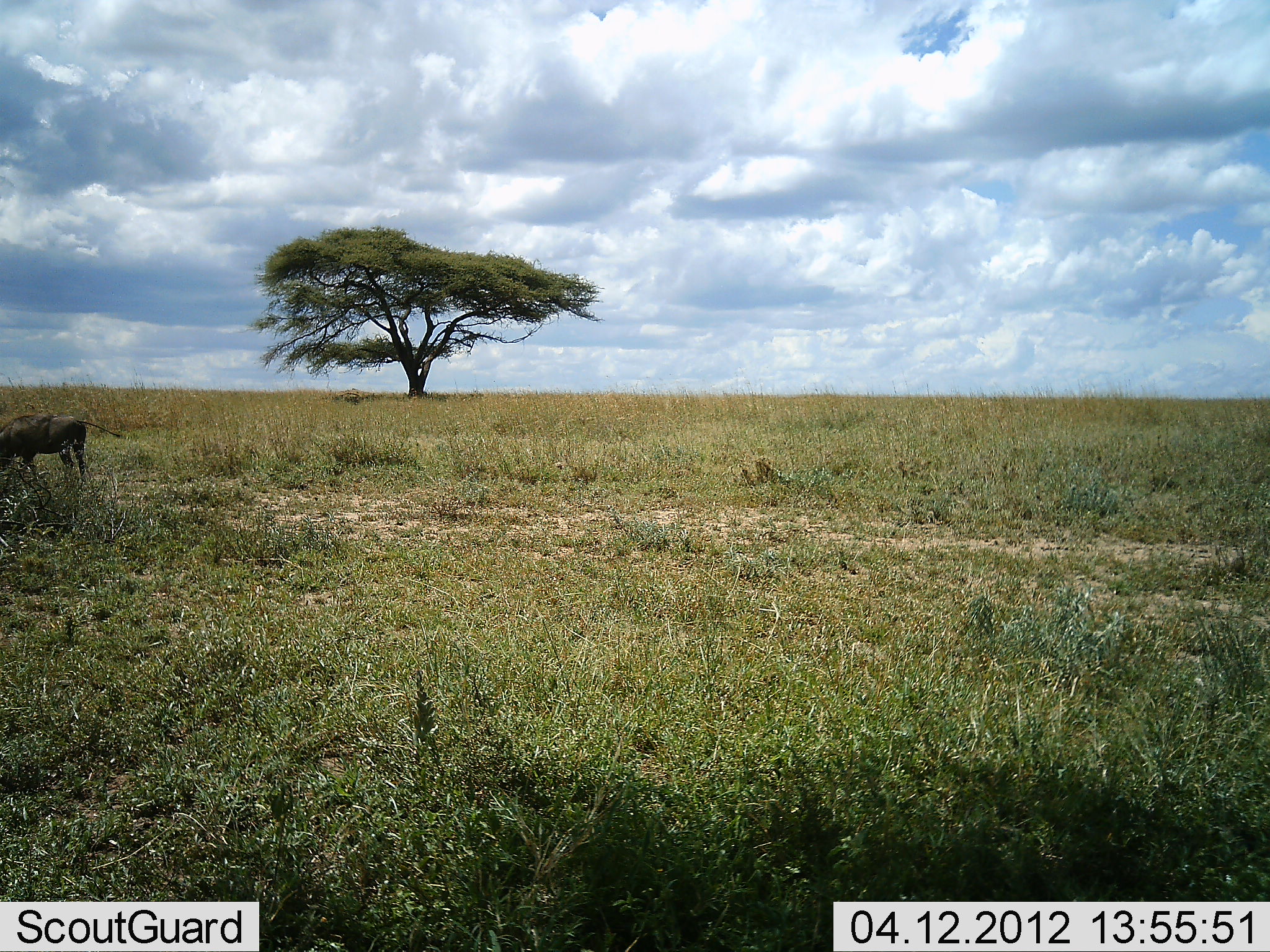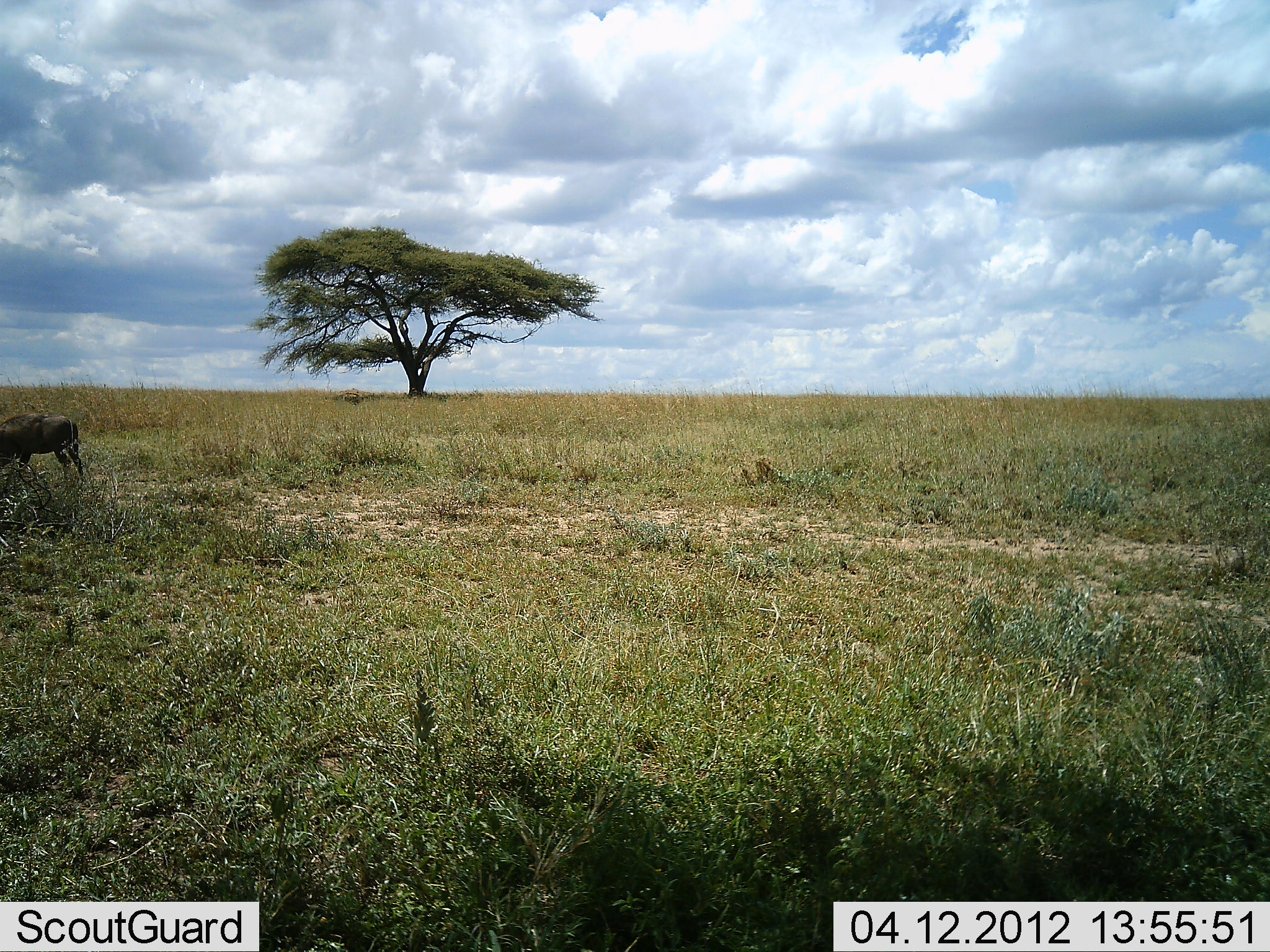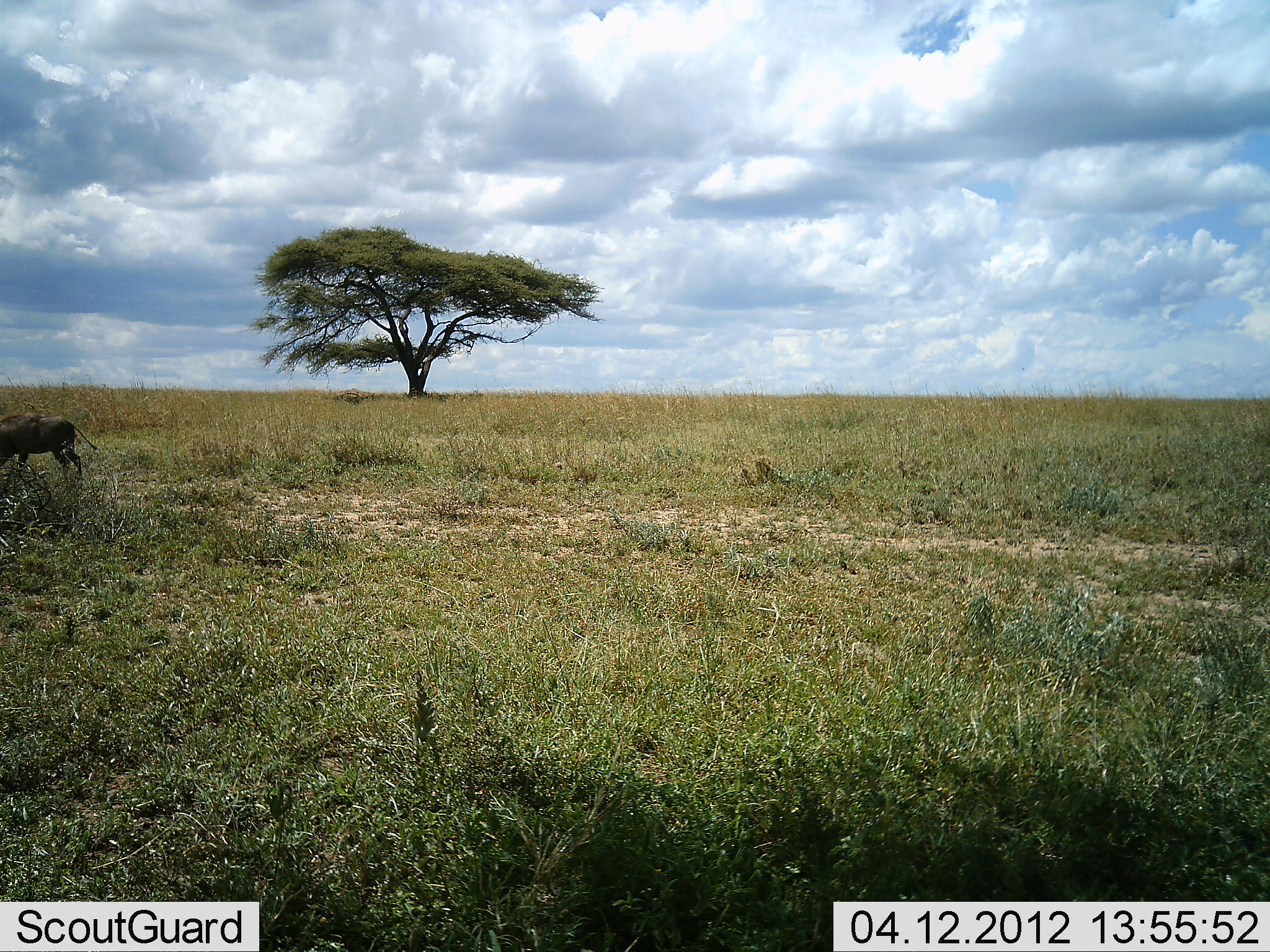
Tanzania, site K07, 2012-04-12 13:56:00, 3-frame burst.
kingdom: Animalia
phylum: Chordata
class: Mammalia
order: Artiodactyla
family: Suidae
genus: Phacochoerus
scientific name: Phacochoerus africanus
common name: warthog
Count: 1.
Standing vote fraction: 62%.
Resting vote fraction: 0%.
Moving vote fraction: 8%.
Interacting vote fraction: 0%.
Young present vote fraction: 0%.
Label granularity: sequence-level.